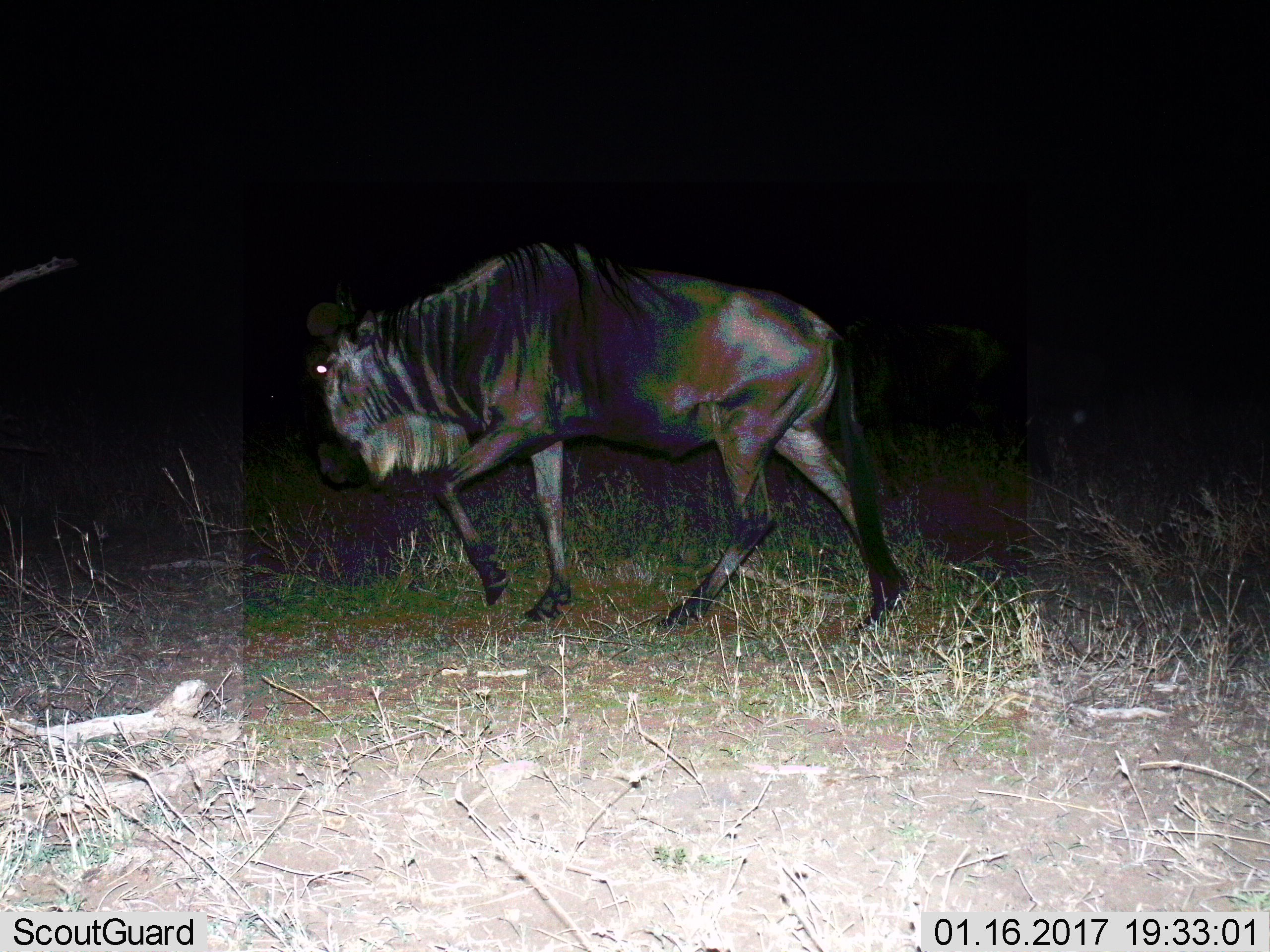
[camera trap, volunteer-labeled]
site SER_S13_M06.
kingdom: Animalia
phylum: Chordata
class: Mammalia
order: Artiodactyla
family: Bovidae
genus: Connochaetes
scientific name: Connochaetes taurinus taurinus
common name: blue wildebeest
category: wildebeestblue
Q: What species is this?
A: Wildebeestblue (blue wildebeest) (Connochaetes taurinus taurinus).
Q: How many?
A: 1.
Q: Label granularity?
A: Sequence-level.